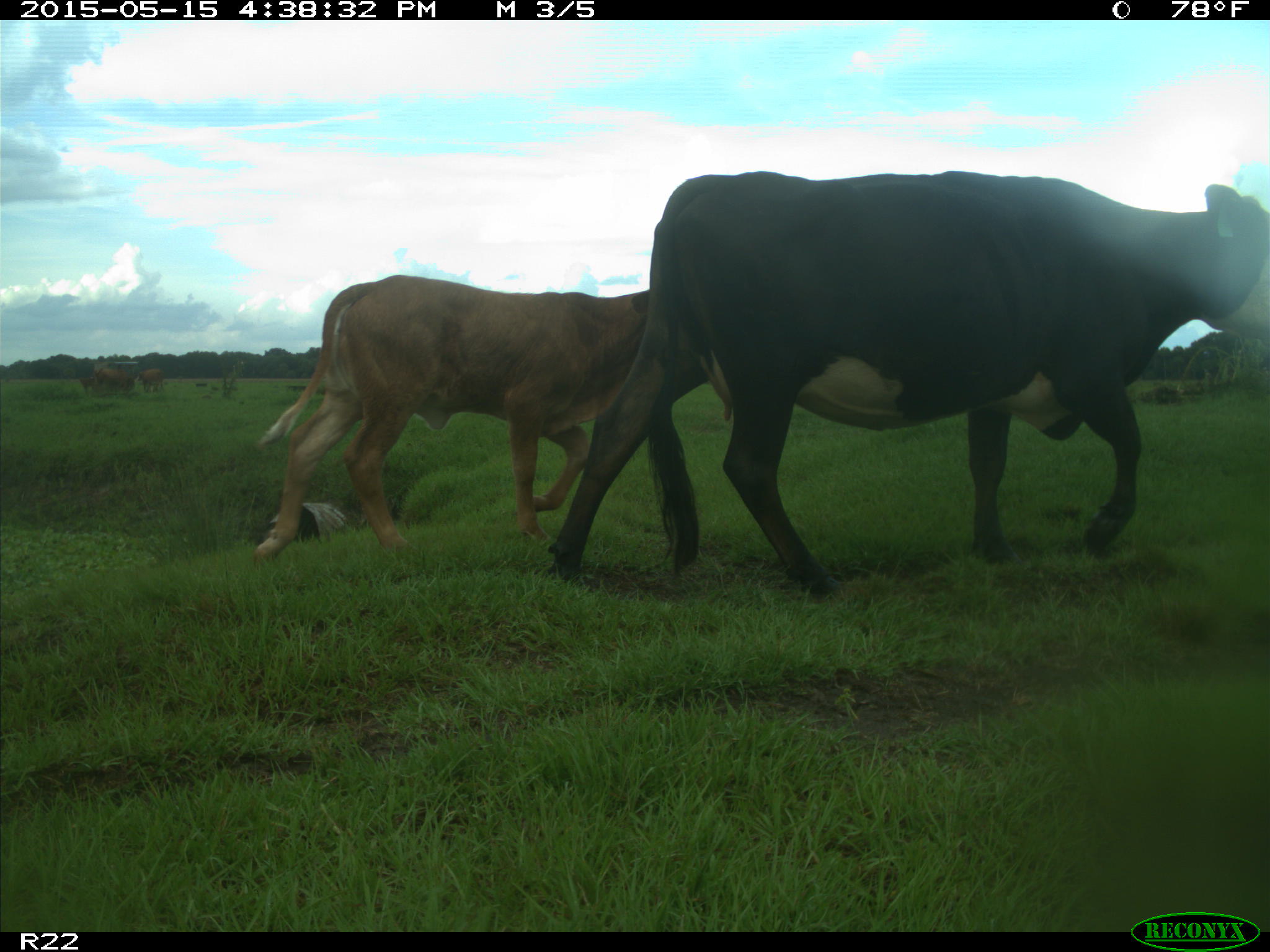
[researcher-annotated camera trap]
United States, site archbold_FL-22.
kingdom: Animalia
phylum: Chordata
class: Mammalia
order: Artiodactyla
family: Bovidae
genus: Bos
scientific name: Bos taurus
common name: domestic cow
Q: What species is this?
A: Bos taurus (domestic cow).